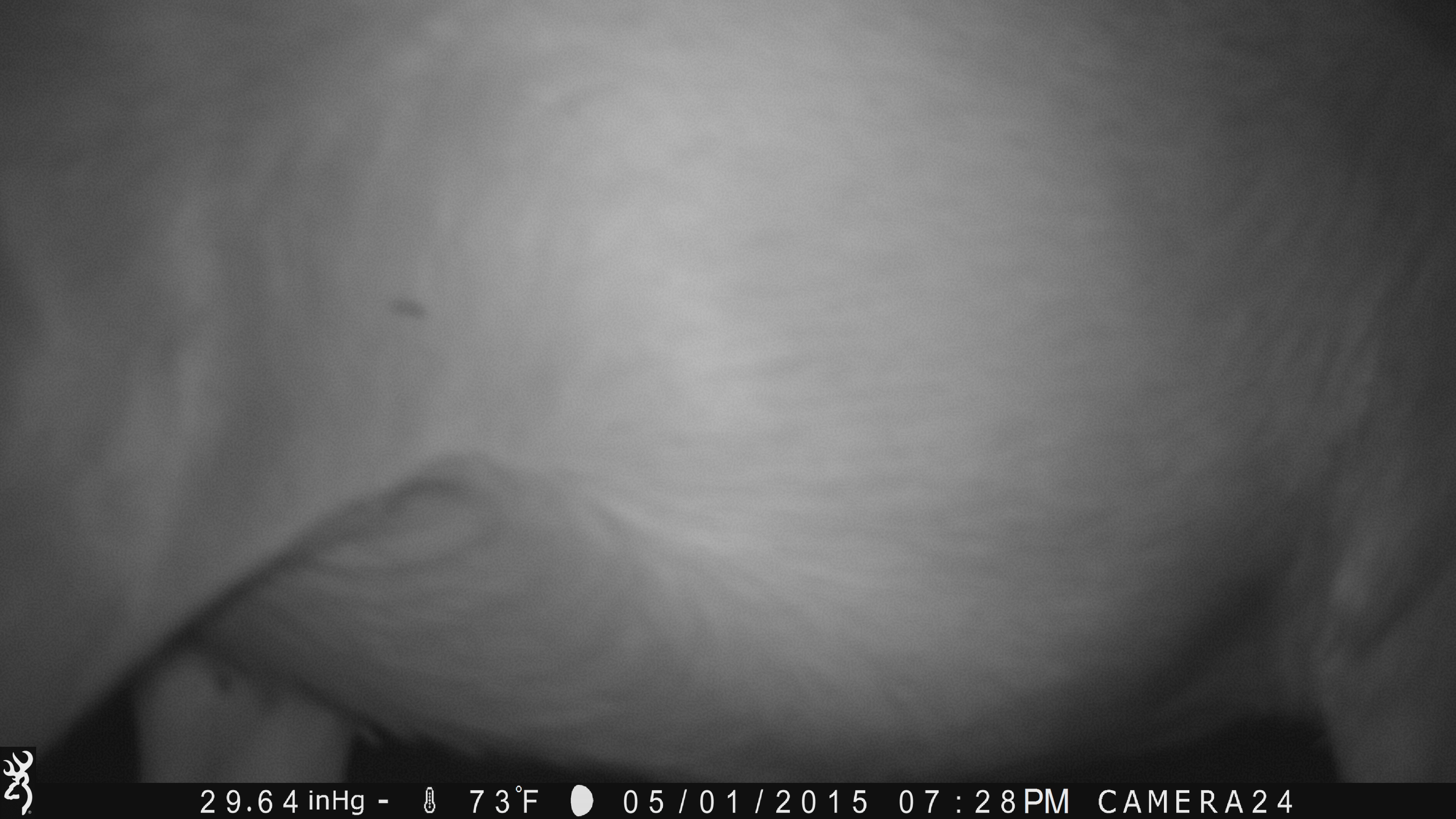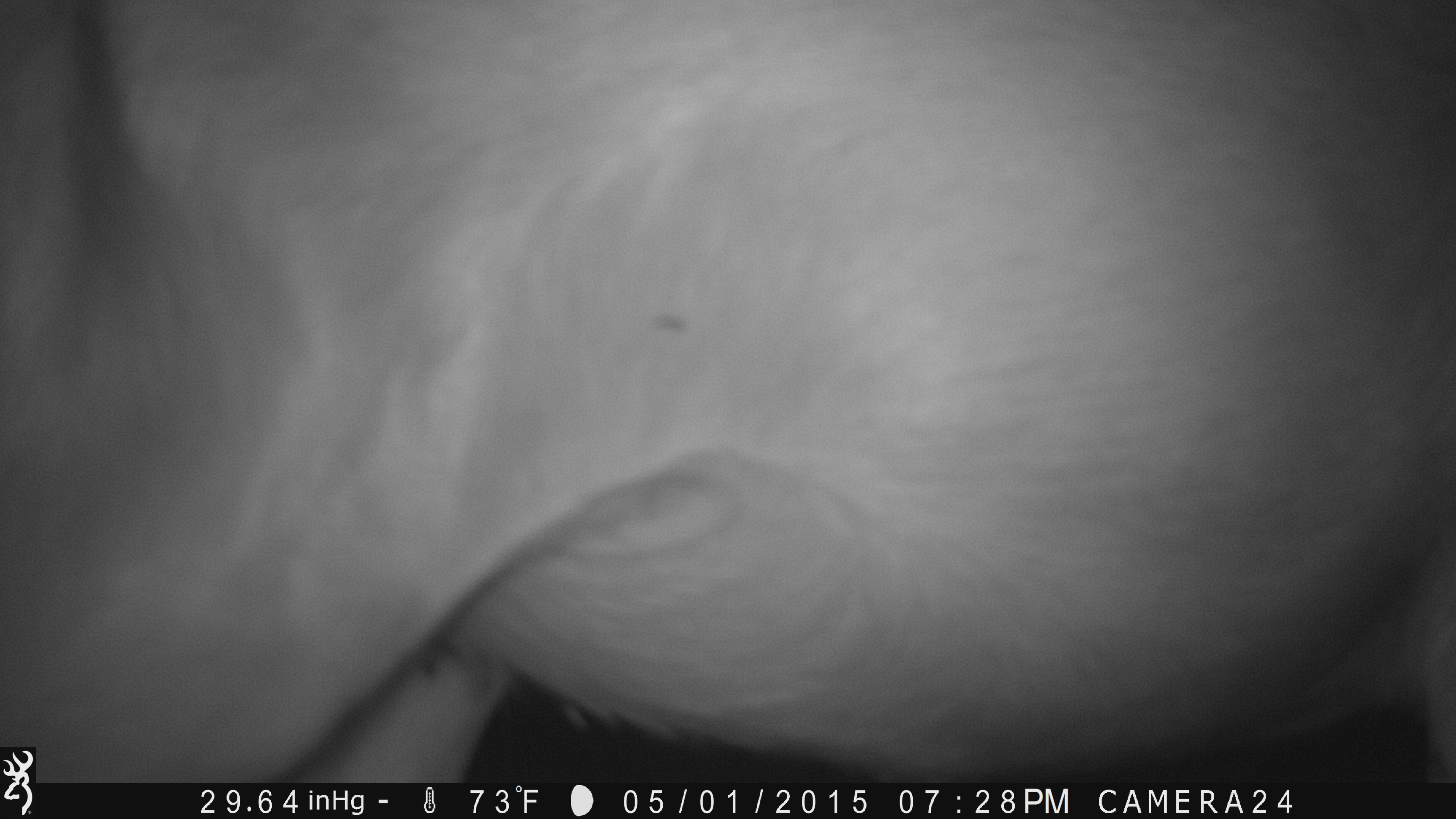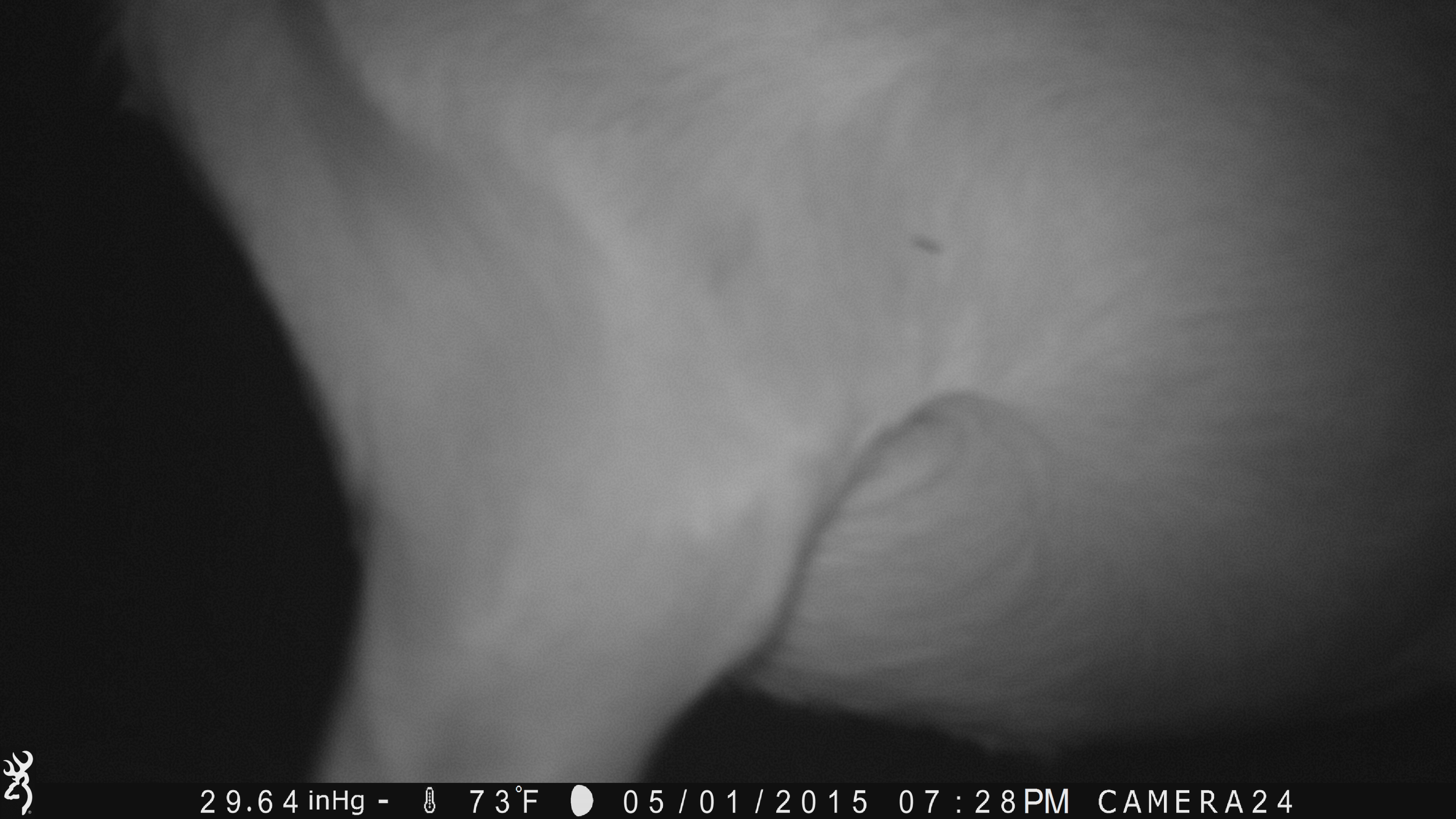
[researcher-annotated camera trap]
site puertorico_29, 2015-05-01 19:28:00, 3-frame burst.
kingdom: Animalia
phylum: Chordata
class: Mammalia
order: Artiodactyla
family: Bovidae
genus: Capra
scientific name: Capra hircus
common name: goat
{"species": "goat (Capra hircus)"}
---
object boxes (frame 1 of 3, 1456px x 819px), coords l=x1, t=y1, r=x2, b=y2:
goat: l=184, t=7, r=1456, b=794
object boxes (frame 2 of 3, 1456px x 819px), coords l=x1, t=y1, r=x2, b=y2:
goat: l=0, t=2, r=1456, b=798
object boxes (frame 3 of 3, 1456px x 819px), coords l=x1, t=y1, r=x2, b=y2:
goat: l=93, t=3, r=1456, b=798